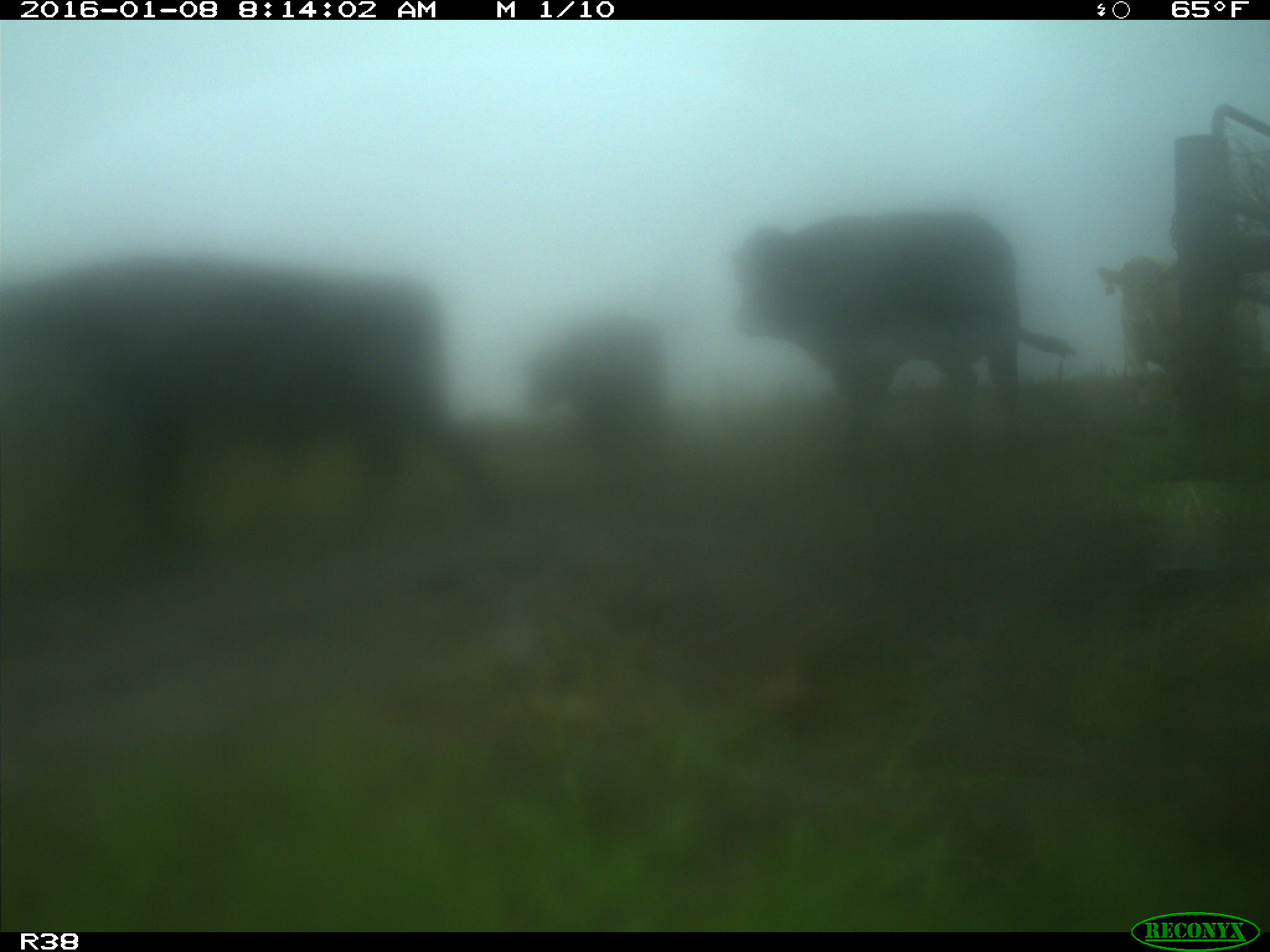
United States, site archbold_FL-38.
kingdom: Animalia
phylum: Chordata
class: Mammalia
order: Artiodactyla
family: Bovidae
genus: Bos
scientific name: Bos taurus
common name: domestic cow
Bos taurus (domestic cow).